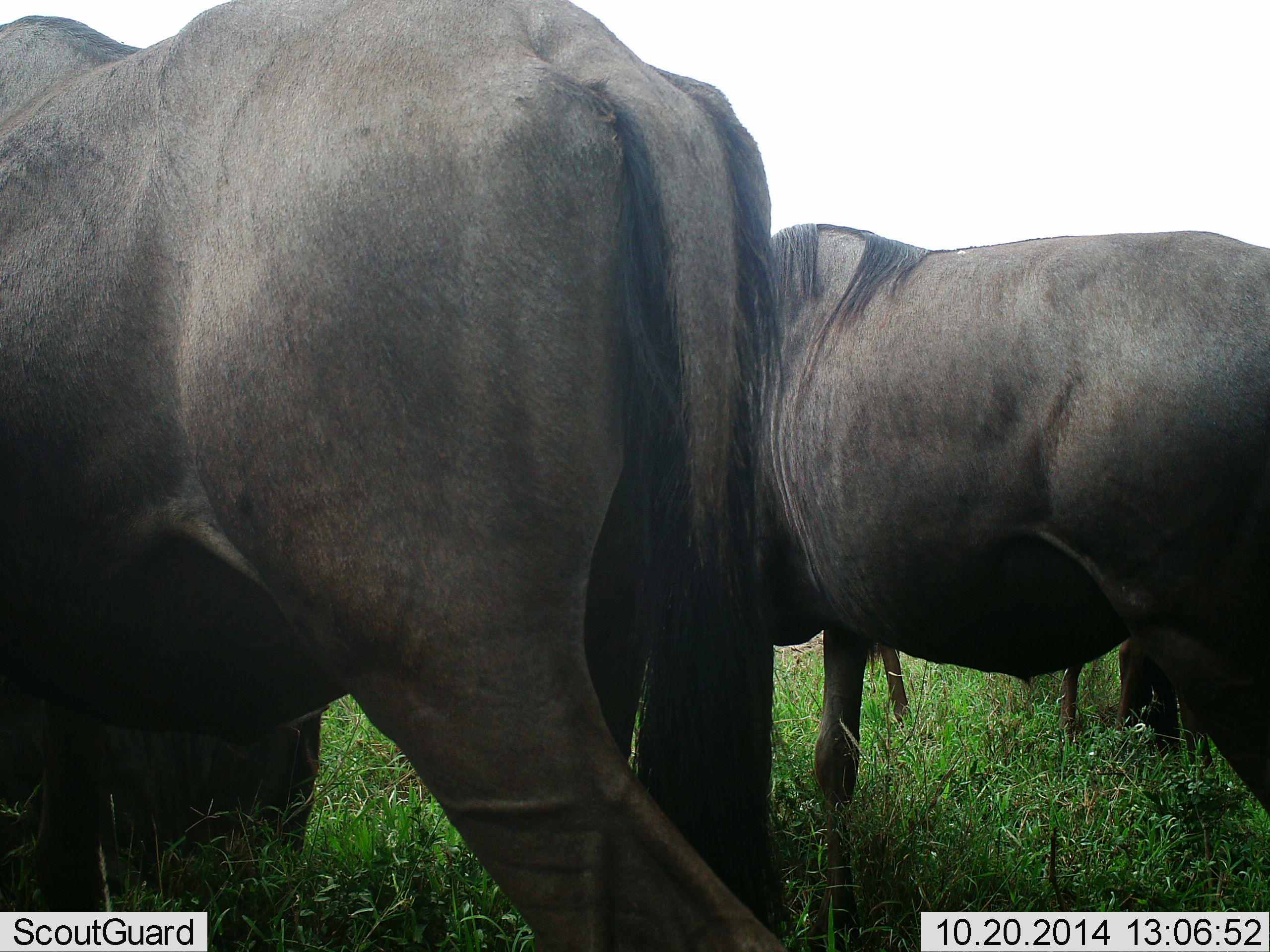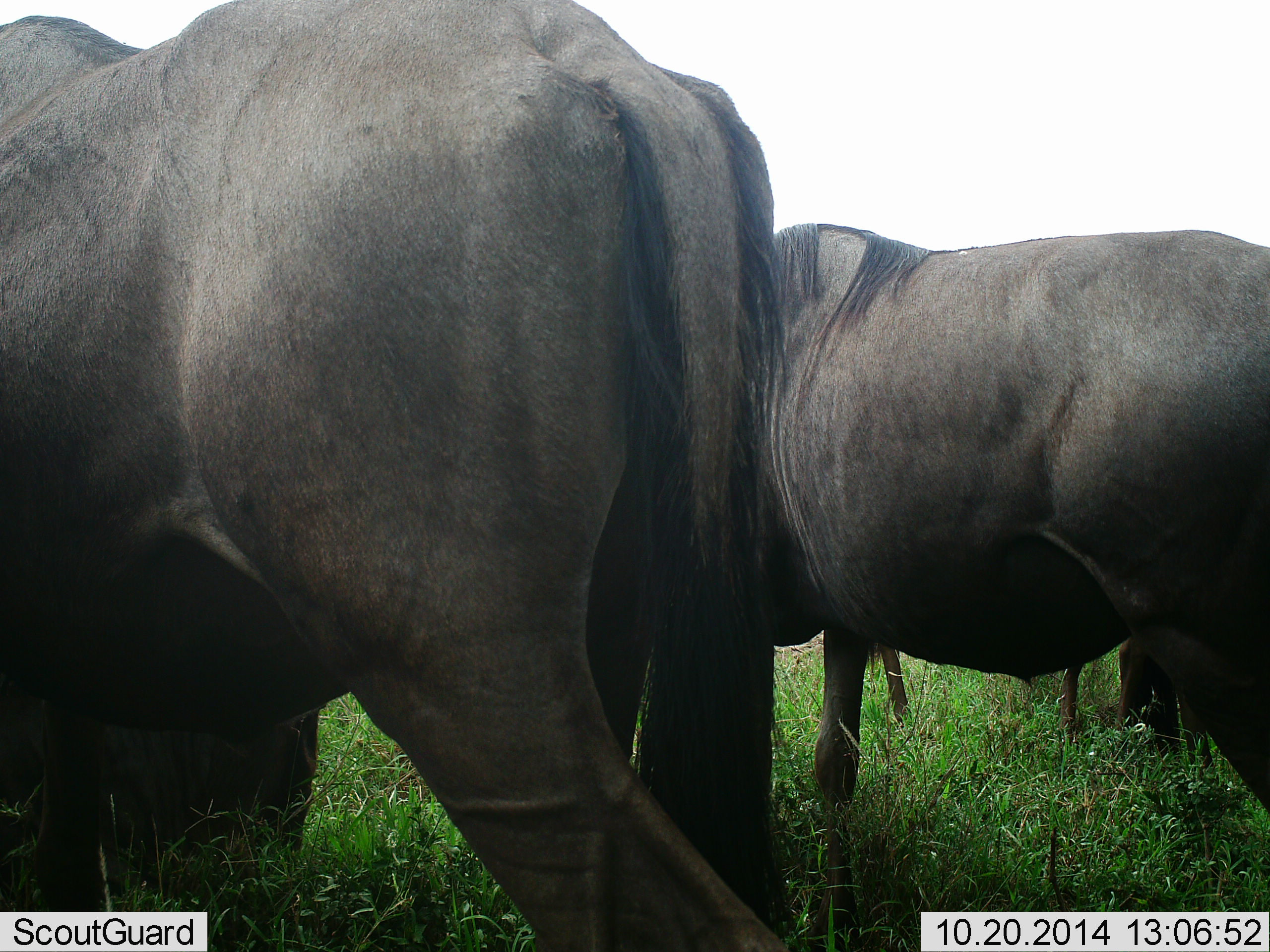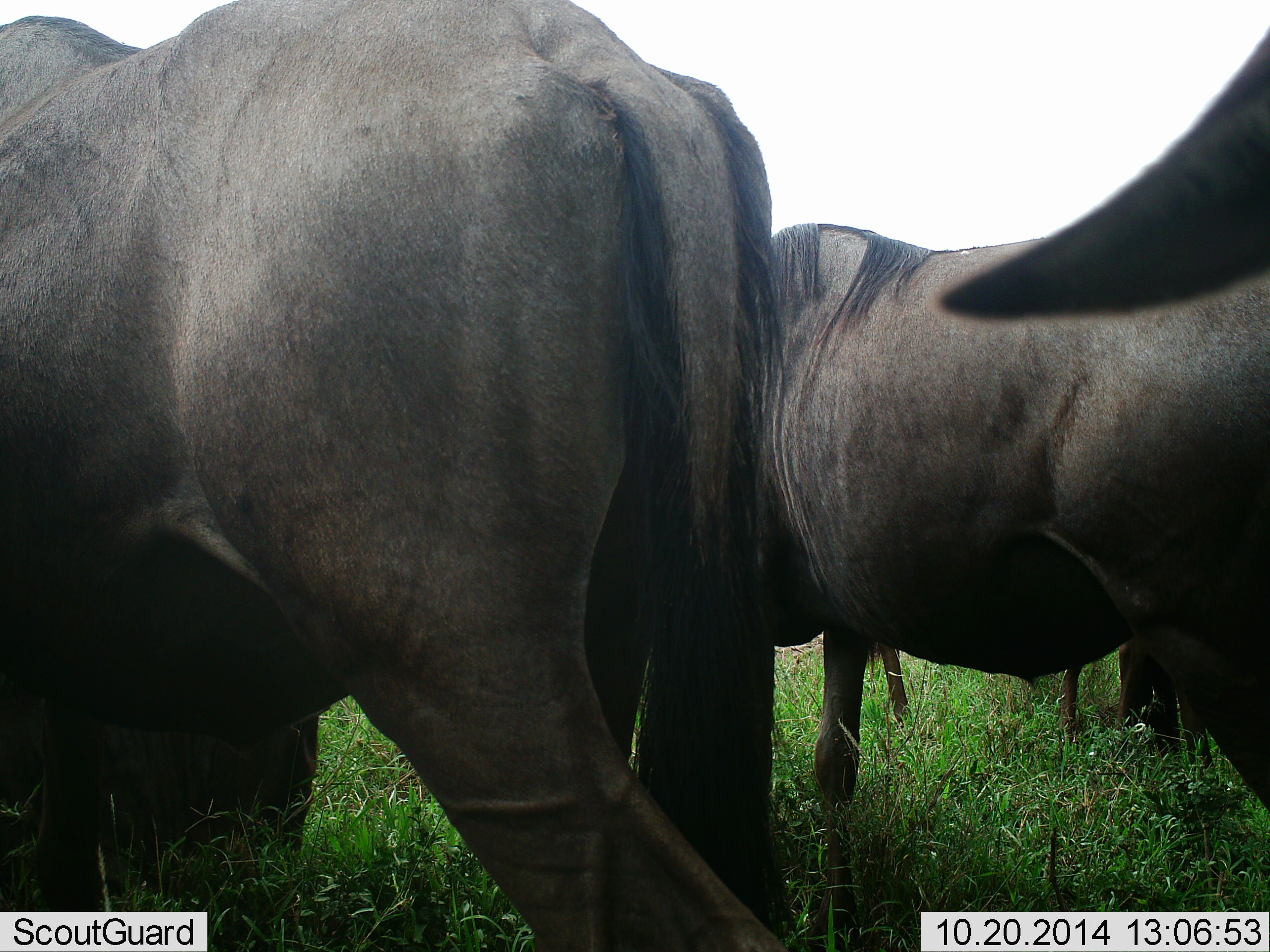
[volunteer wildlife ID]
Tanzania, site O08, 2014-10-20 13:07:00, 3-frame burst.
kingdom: Animalia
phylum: Chordata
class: Mammalia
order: Artiodactyla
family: Bovidae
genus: Connochaetes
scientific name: Connochaetes taurinus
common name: blue wildebeest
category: wildebeest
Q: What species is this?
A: Wildebeest (blue wildebeest) (Connochaetes taurinus).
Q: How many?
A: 3.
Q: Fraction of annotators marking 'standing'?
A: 100%.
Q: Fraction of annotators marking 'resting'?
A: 20%.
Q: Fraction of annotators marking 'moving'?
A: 0%.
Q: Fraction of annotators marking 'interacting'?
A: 0%.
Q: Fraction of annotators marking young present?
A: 0%.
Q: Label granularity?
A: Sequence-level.